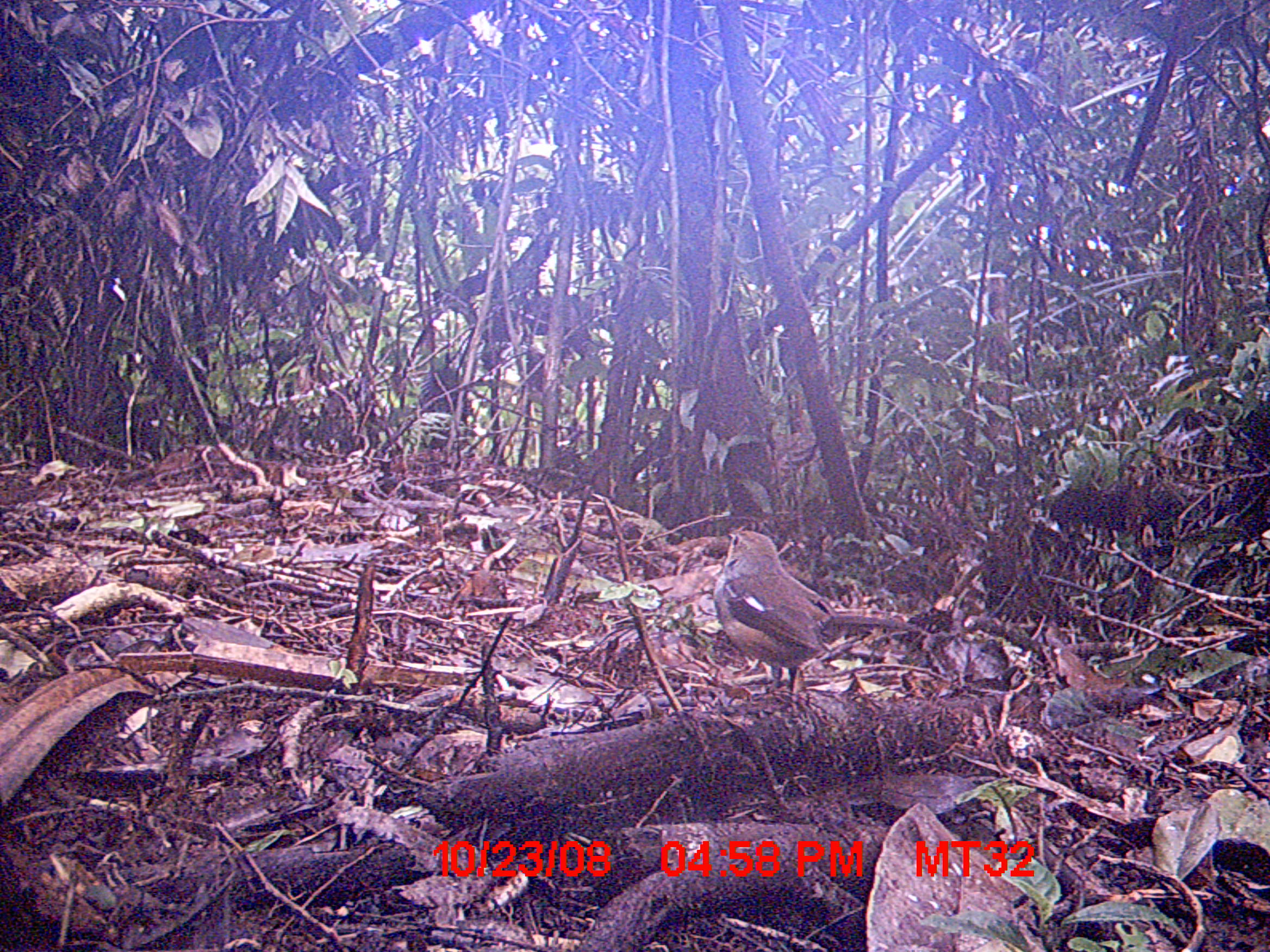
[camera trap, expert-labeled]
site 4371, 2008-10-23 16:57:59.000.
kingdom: Animalia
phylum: Chordata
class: Aves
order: Passeriformes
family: Muscicapidae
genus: Copsychus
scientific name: Copsychus albospecularis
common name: madagascar magpie-robin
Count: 2.